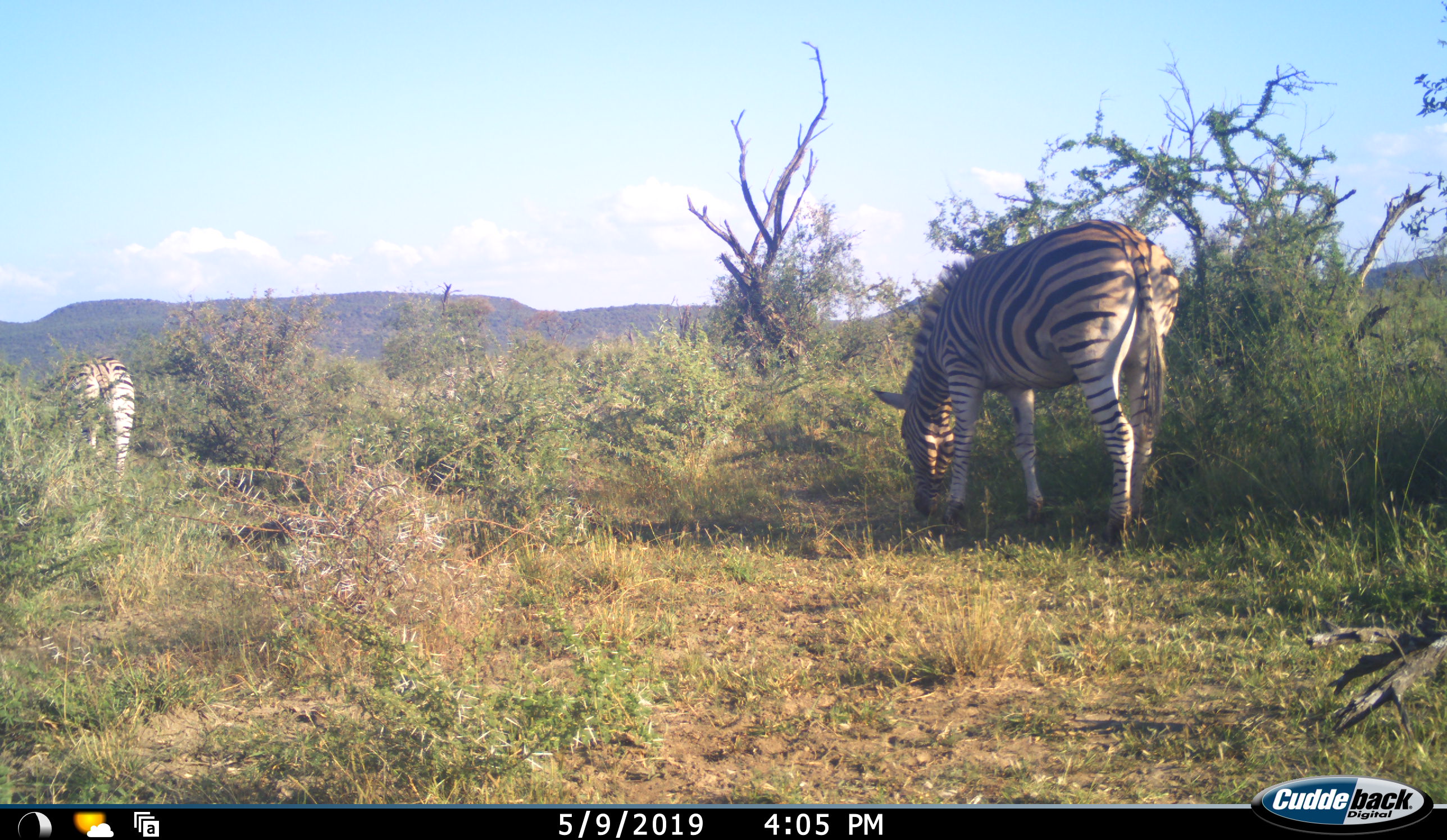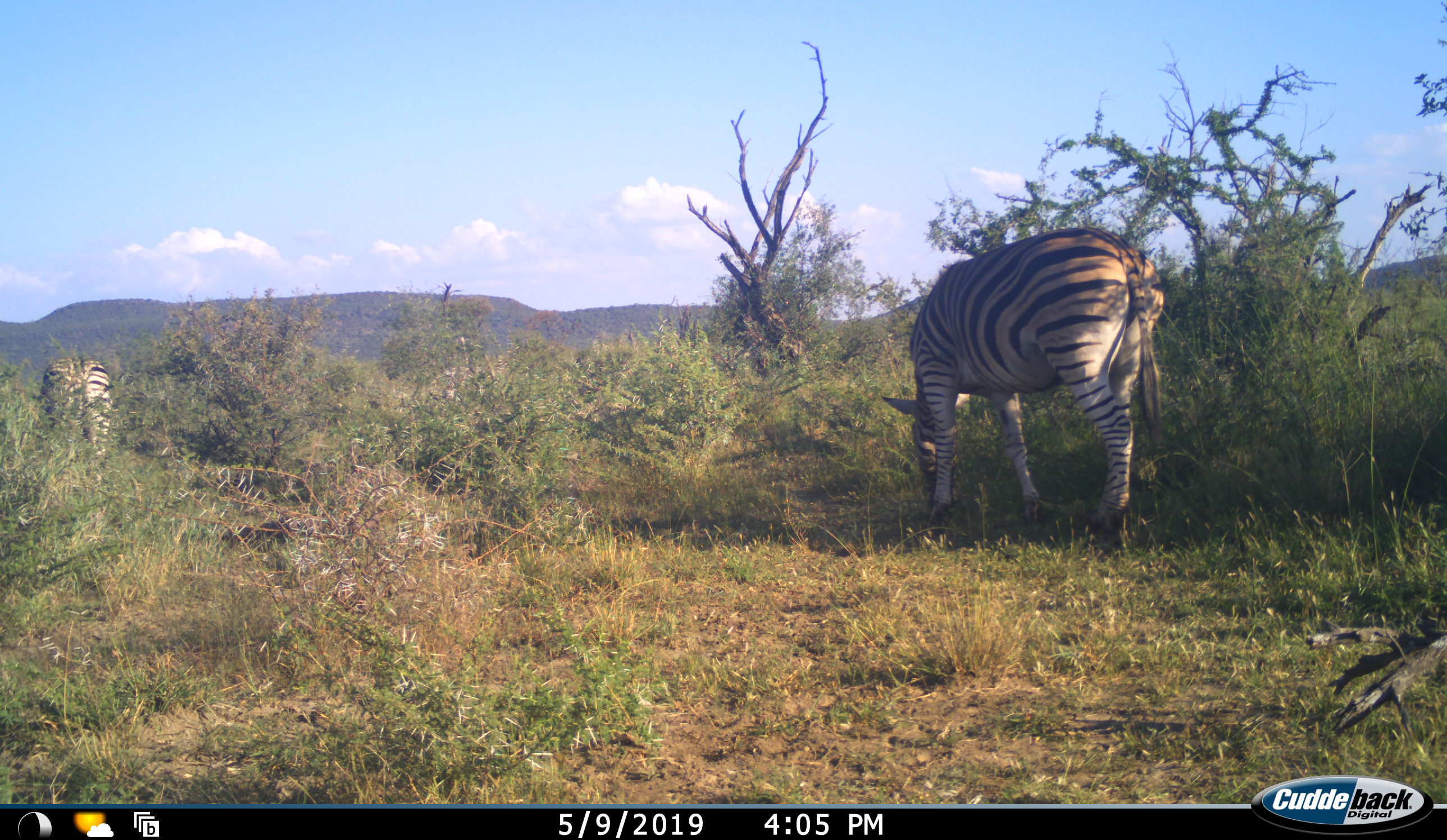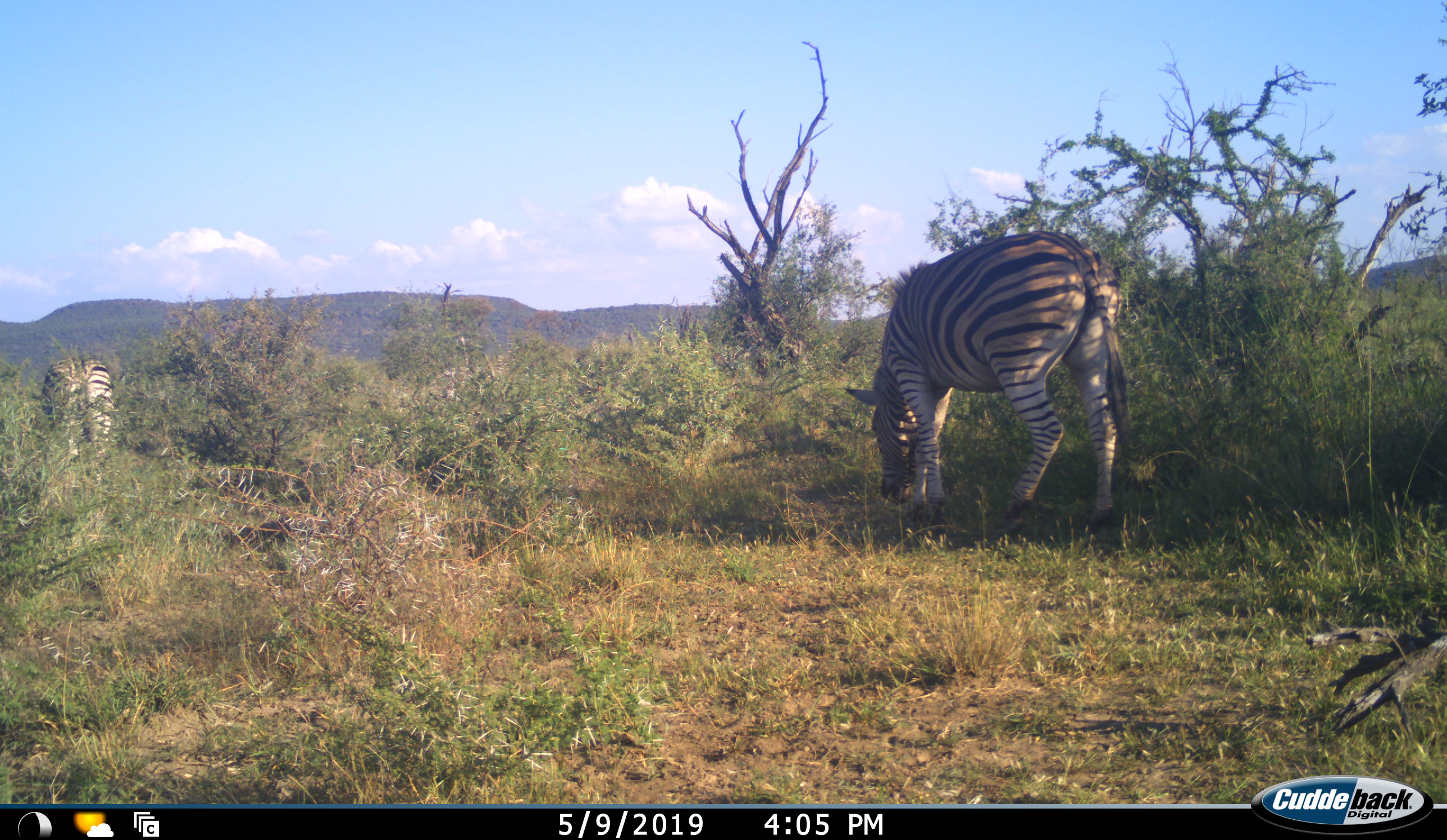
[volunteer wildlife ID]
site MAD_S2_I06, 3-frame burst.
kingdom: Animalia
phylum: Chordata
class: Mammalia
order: Perissodactyla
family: Equidae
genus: Equus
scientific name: Equus quagga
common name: plains zebra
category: zebraplains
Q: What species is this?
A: Zebraplains (plains zebra) (Equus quagga).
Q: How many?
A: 2.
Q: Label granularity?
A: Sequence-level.